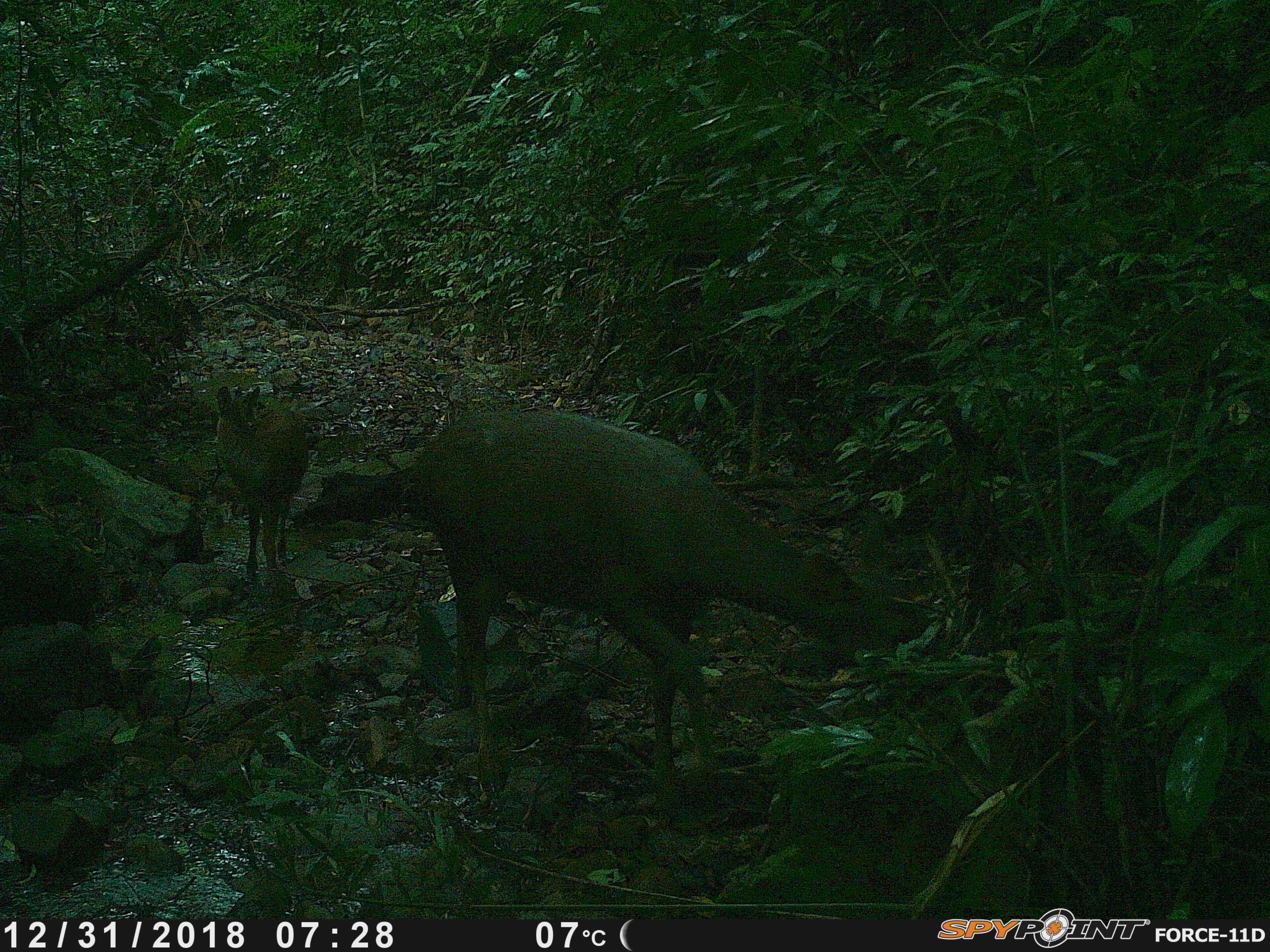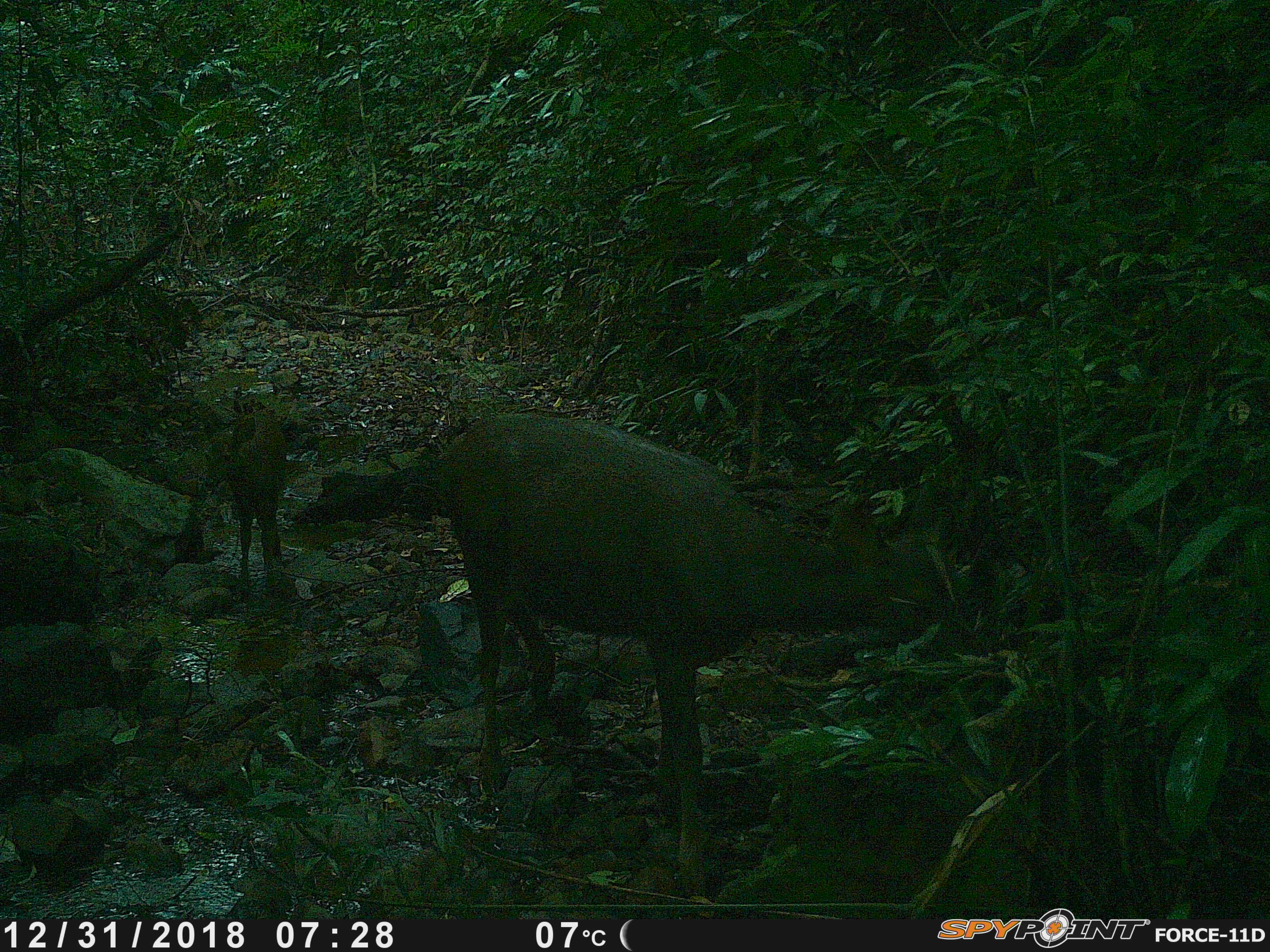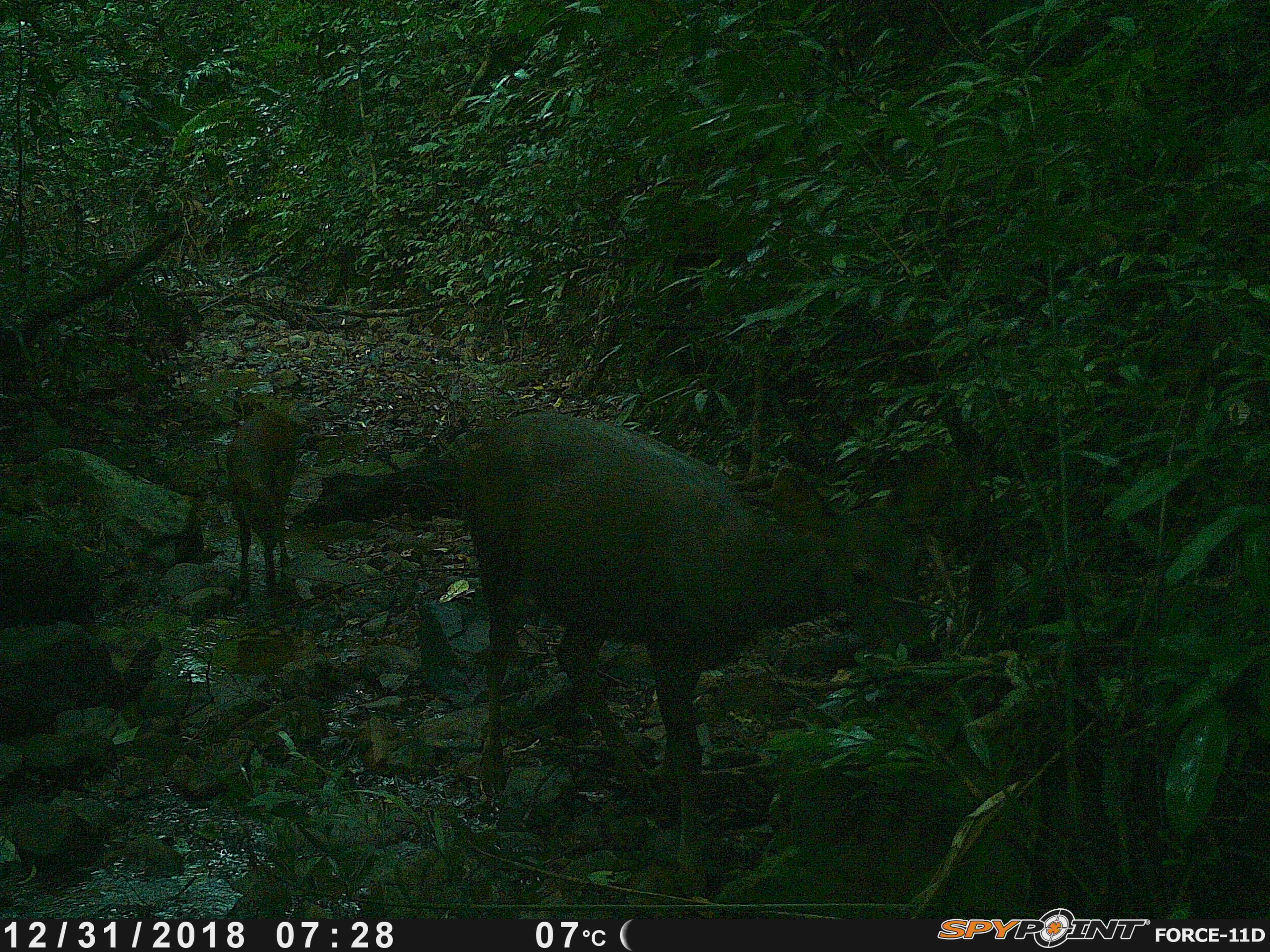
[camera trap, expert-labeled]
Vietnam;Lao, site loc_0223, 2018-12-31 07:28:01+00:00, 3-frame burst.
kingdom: Animalia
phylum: Chordata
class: Mammalia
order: Artiodactyla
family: Cervidae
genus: Rusa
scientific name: Rusa unicolor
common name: sambar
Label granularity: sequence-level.